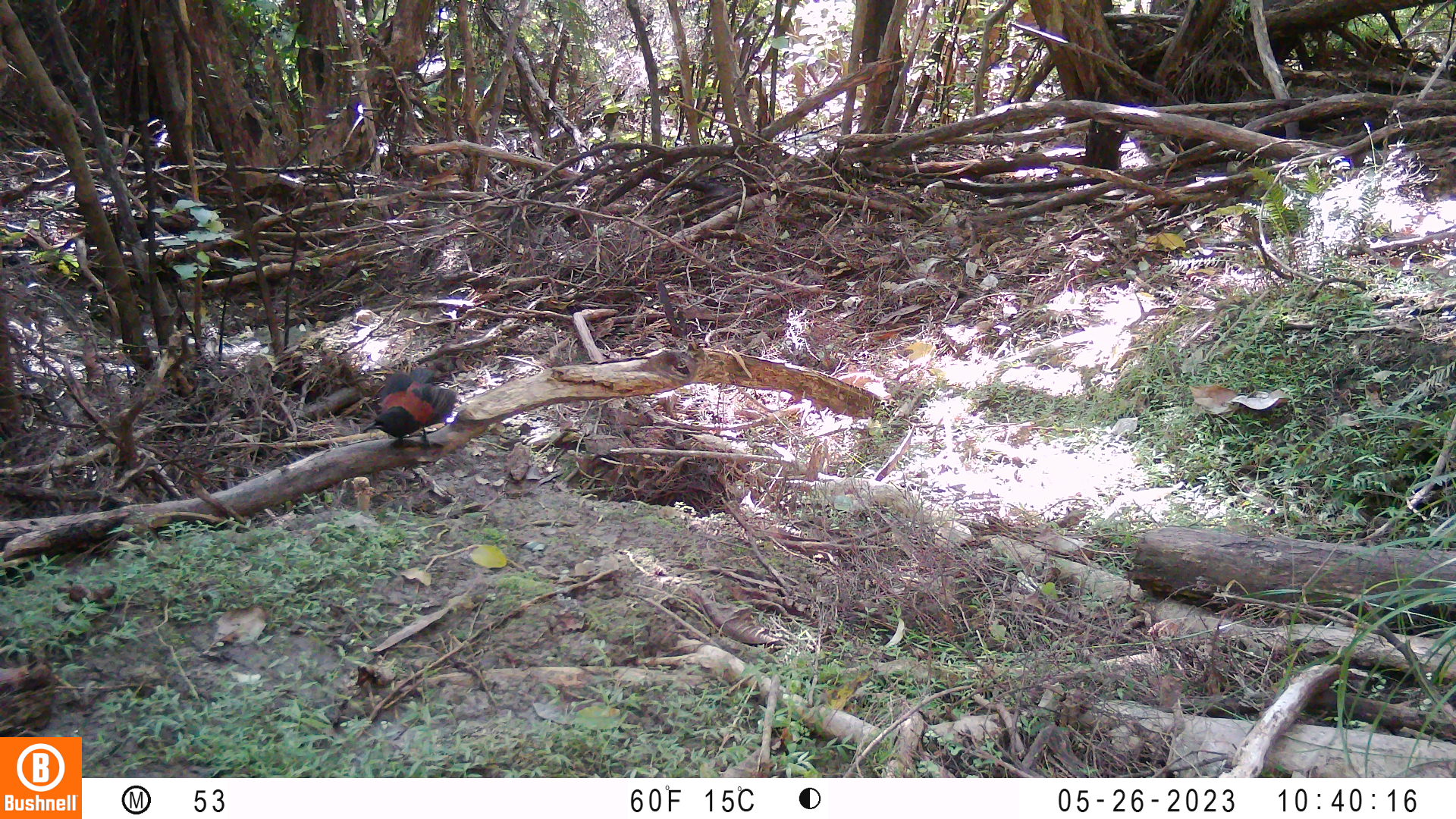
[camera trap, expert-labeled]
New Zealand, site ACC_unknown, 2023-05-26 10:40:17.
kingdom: Animalia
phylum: Chordata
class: Aves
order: Passeriformes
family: Callaeidae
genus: Philesturnus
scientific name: Philesturnus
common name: saddlebacks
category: tieke